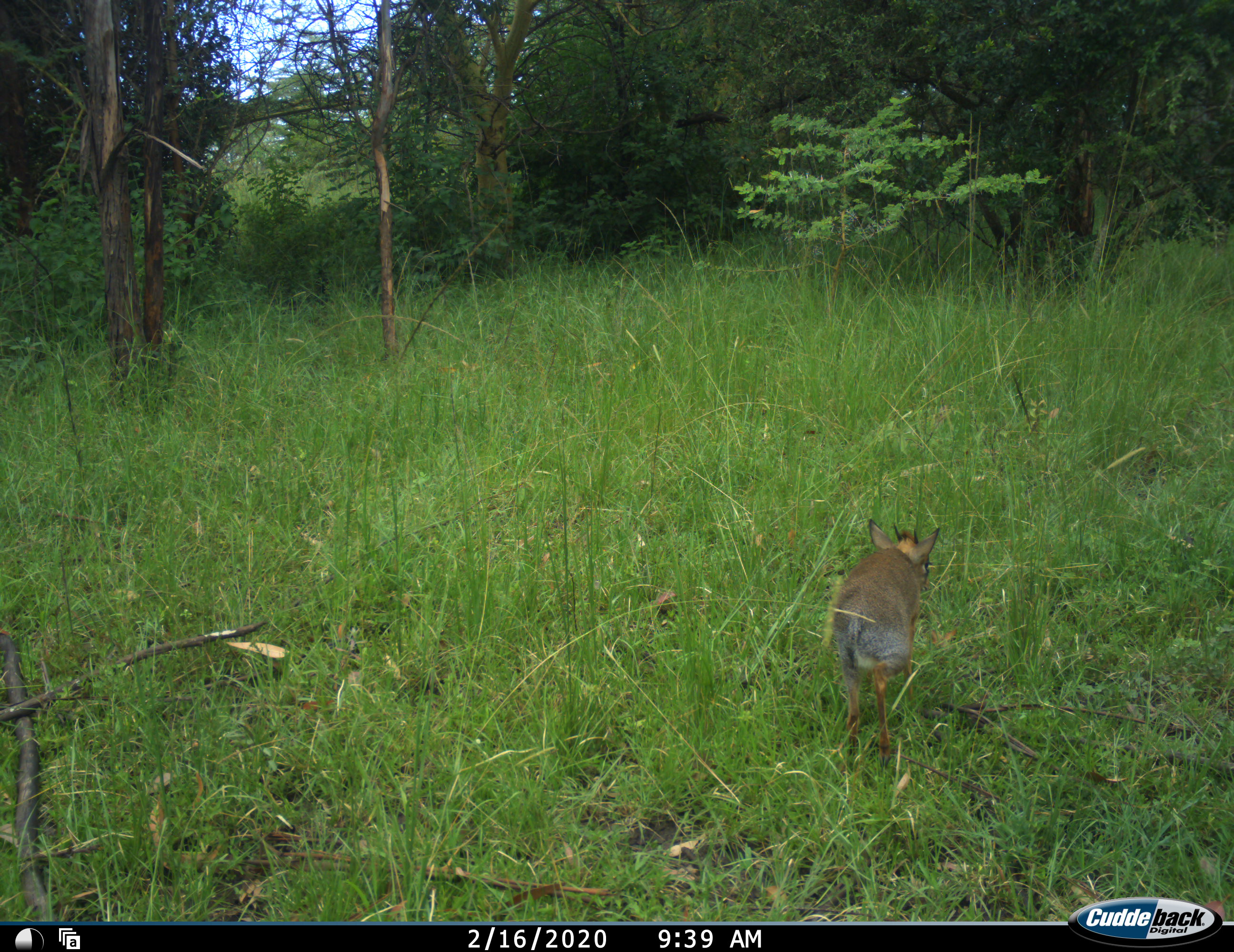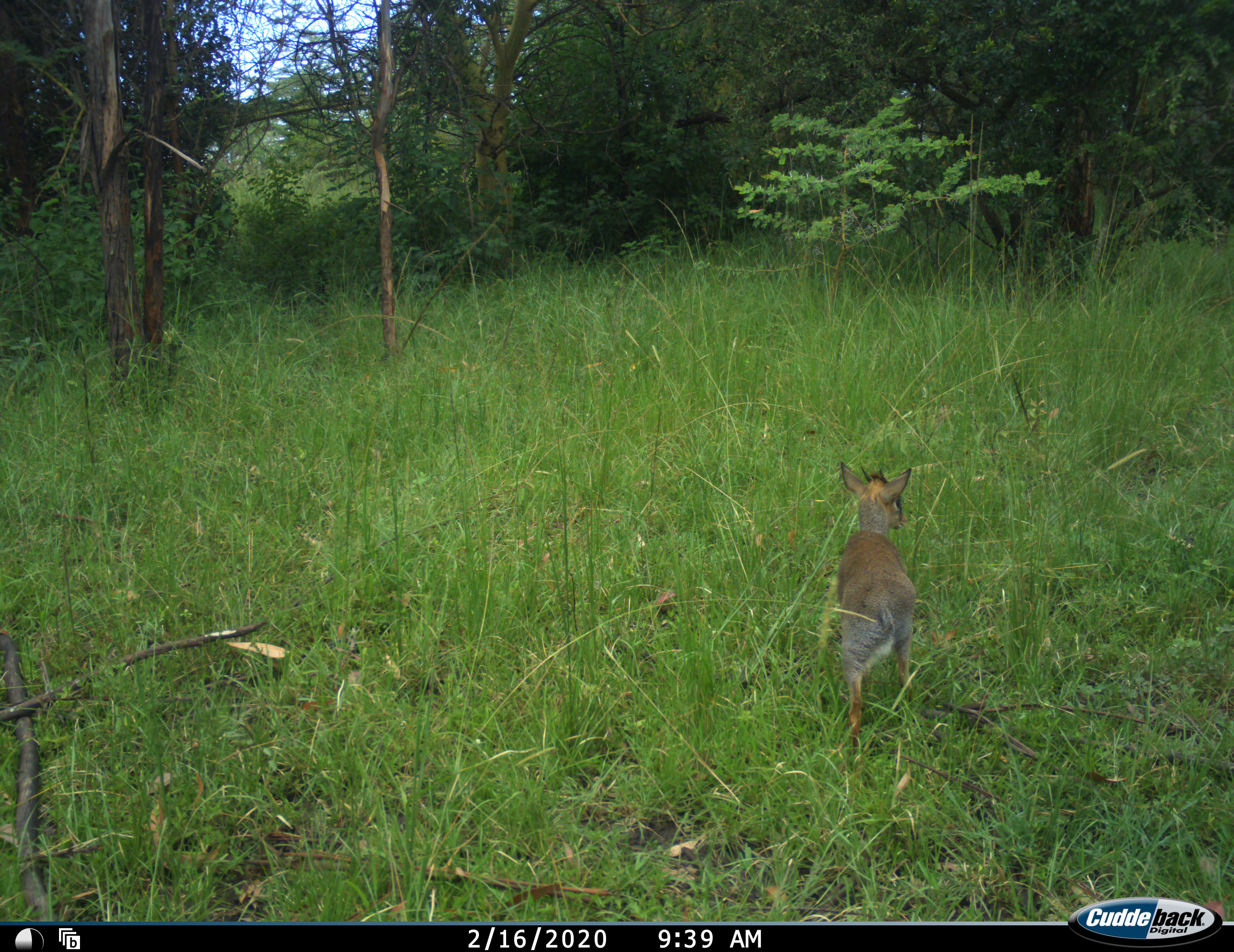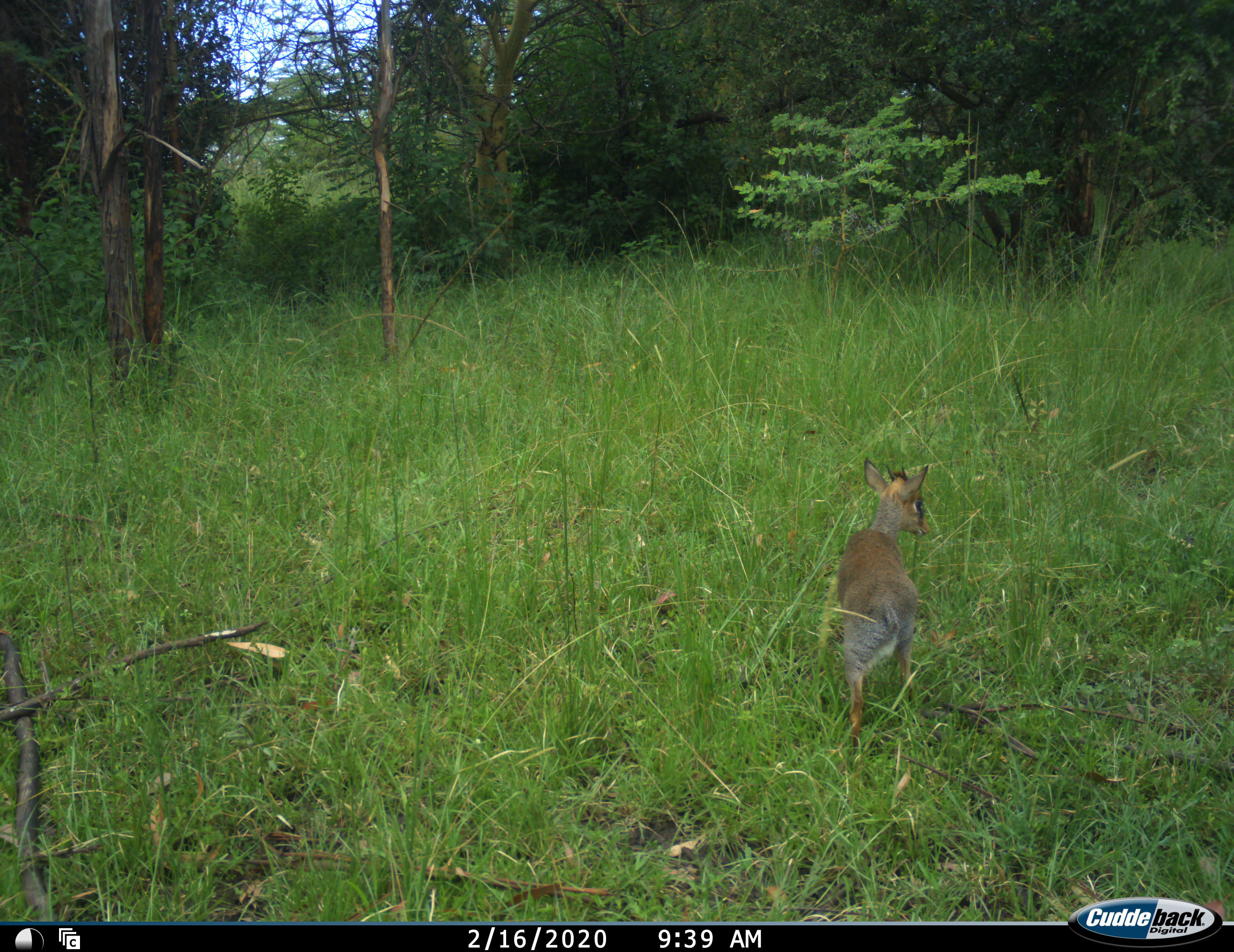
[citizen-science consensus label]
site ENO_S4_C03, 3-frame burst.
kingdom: Animalia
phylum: Chordata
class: Mammalia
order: Artiodactyla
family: Bovidae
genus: Madoqua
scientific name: Madoqua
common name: dik-dik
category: dikdik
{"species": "dikdik (dik-dik) (Madoqua)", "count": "1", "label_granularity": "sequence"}